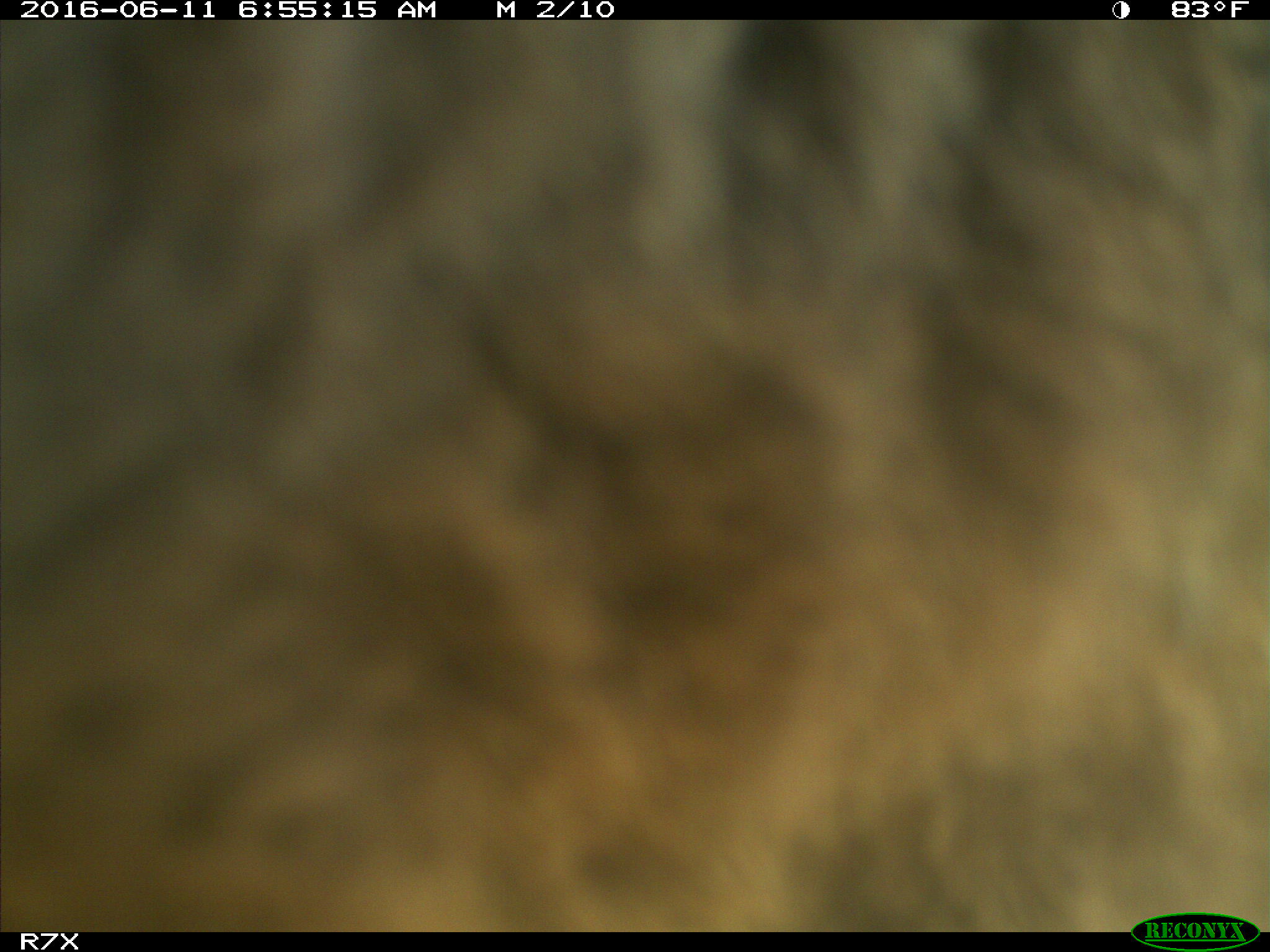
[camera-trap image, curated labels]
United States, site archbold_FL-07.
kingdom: Animalia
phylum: Chordata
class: Mammalia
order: Artiodactyla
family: Bovidae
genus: Bos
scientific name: Bos taurus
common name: domestic cow